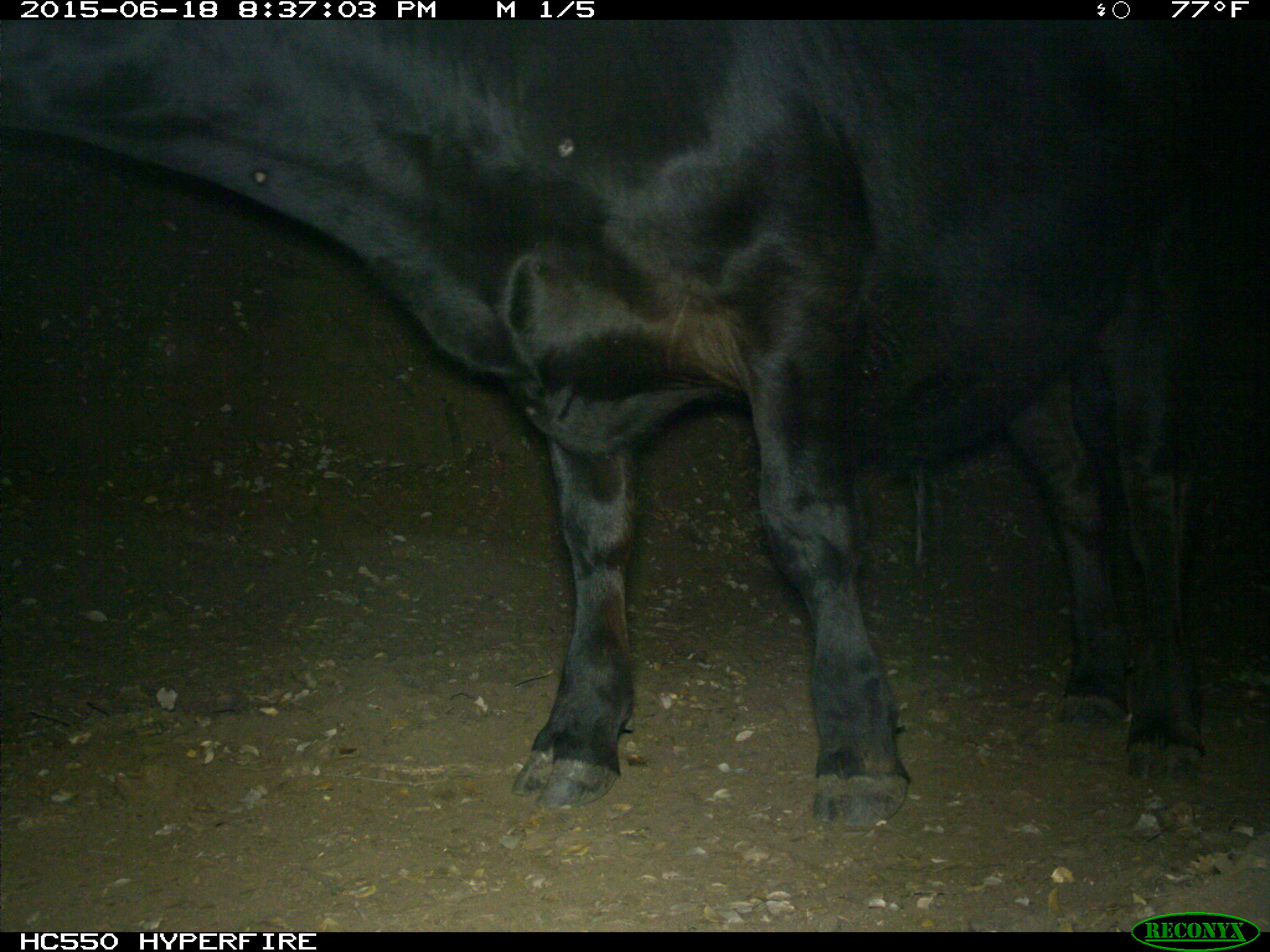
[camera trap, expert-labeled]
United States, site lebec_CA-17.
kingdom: Animalia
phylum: Chordata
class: Mammalia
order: Artiodactyla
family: Bovidae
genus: Bos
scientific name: Bos taurus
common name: domestic cow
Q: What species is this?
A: Bos taurus (domestic cow).